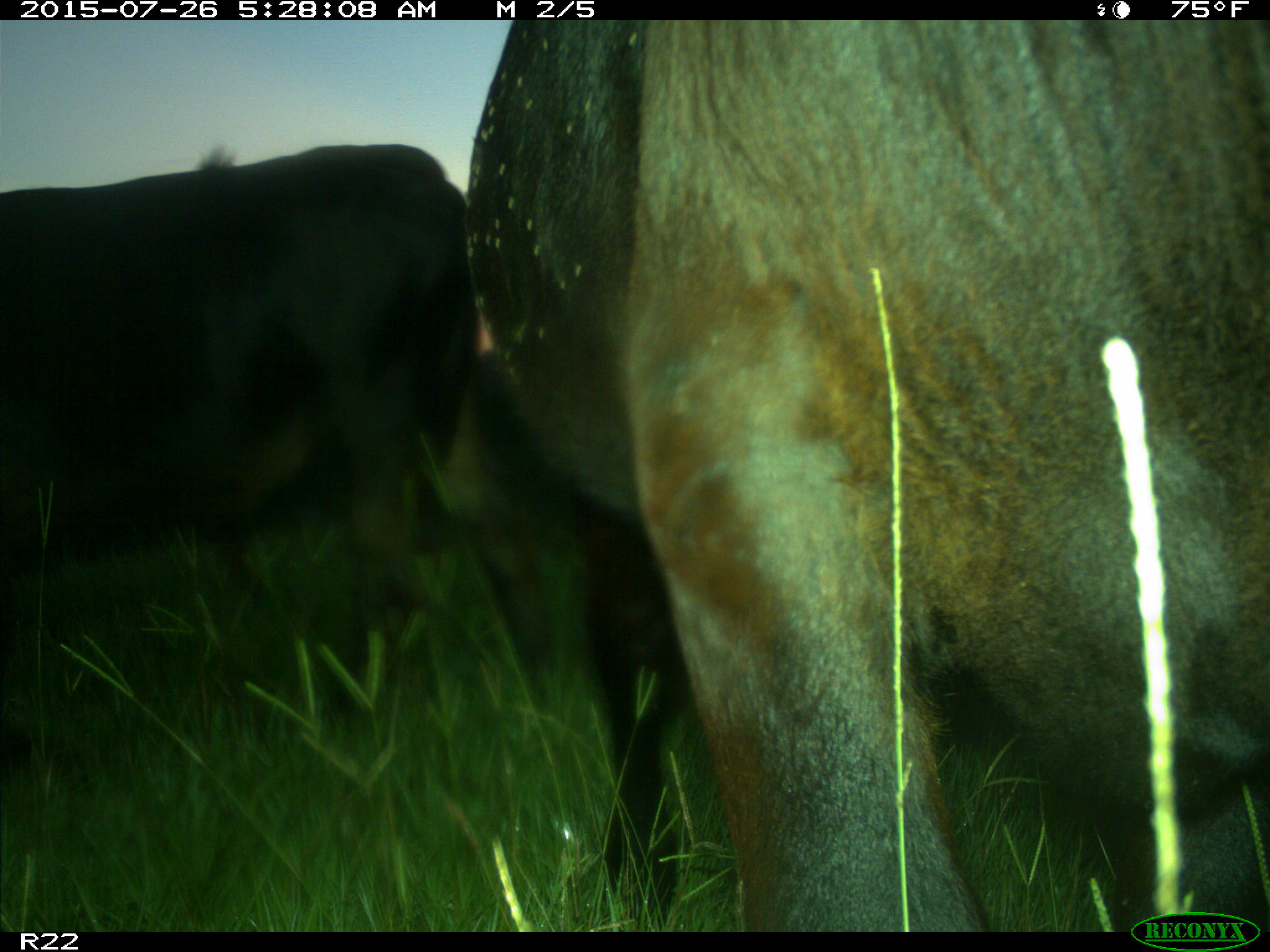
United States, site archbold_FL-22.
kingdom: Animalia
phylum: Chordata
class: Mammalia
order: Artiodactyla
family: Bovidae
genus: Bos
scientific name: Bos taurus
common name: domestic cow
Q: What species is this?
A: Bos taurus (domestic cow).